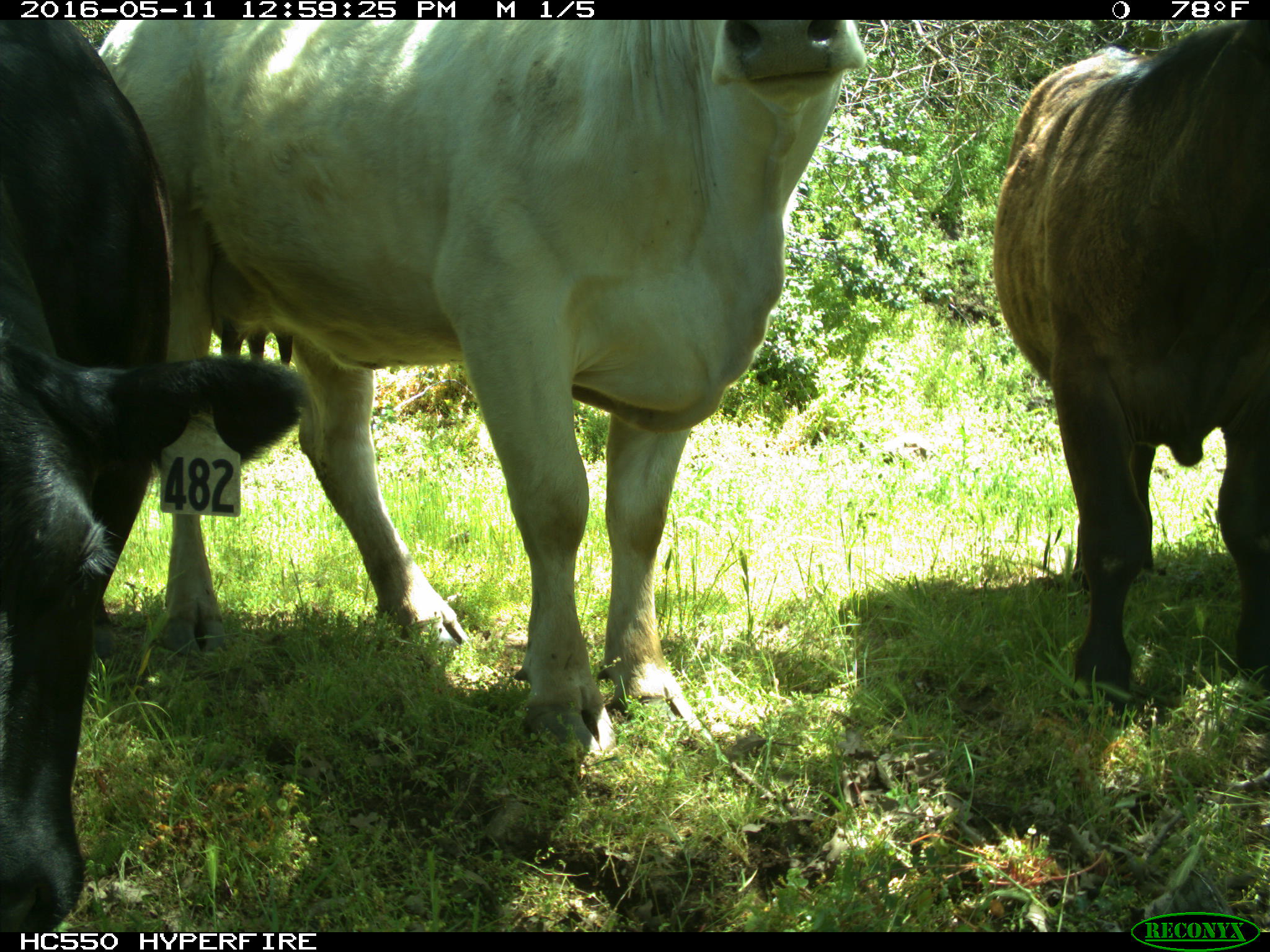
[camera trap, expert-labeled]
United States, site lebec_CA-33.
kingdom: Animalia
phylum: Chordata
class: Mammalia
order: Artiodactyla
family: Bovidae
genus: Bos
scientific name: Bos taurus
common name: domestic cow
Bos taurus (domestic cow).